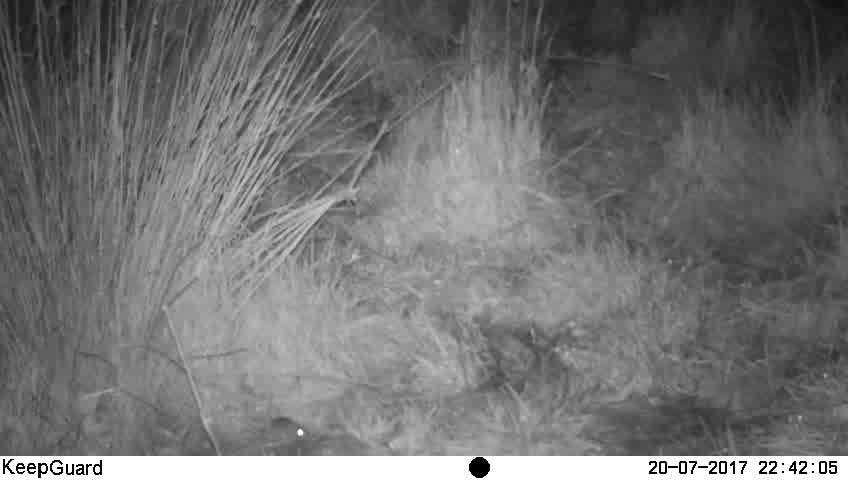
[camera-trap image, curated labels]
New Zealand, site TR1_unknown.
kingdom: Animalia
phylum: Chordata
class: Mammalia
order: Rodentia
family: Muridae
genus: Mus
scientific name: Mus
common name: mouse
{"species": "mouse (Mus)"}